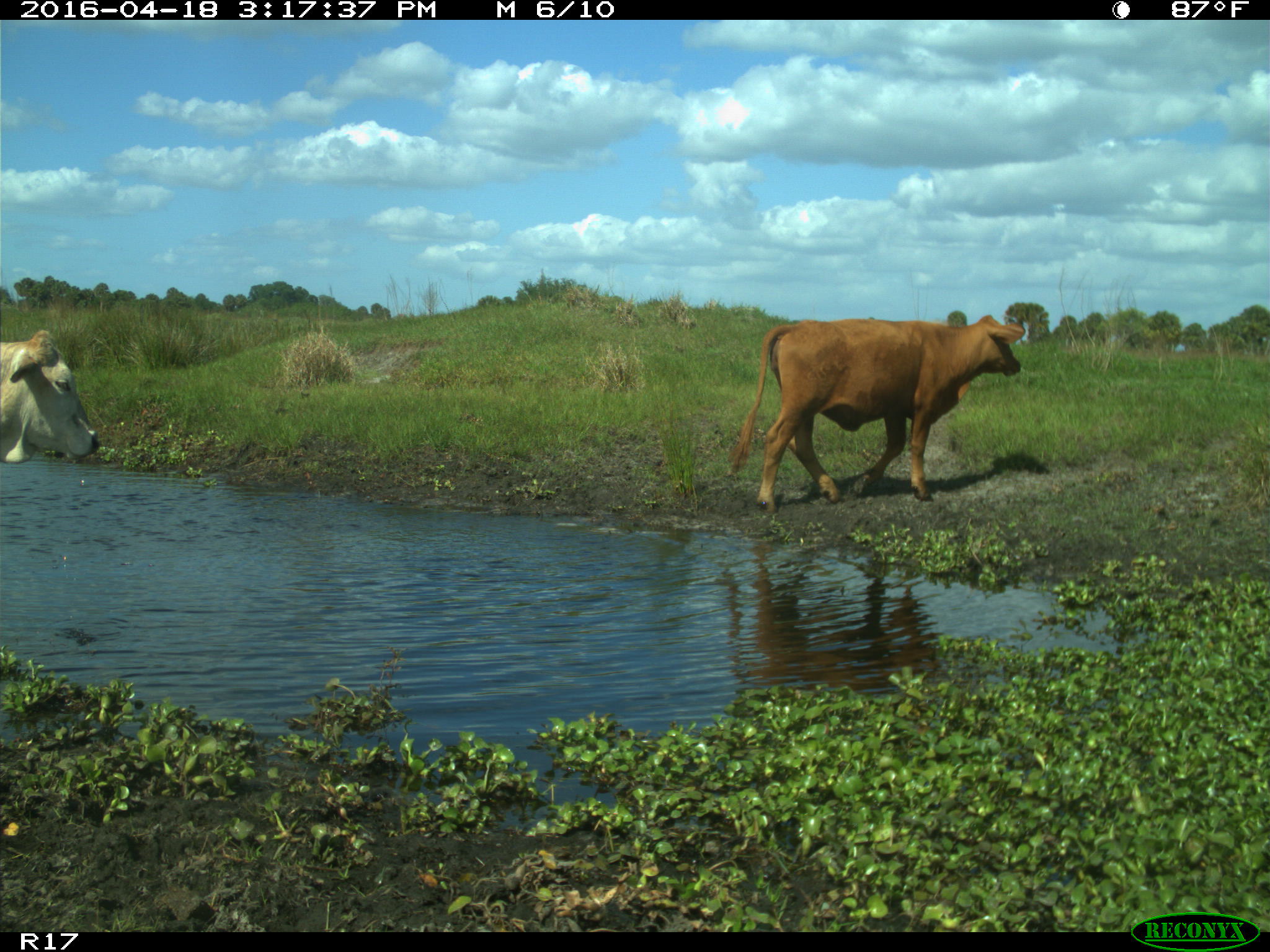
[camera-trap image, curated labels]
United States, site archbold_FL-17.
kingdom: Animalia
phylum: Chordata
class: Mammalia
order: Artiodactyla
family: Bovidae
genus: Bos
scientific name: Bos taurus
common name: domestic cow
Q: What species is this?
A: Bos taurus (domestic cow).